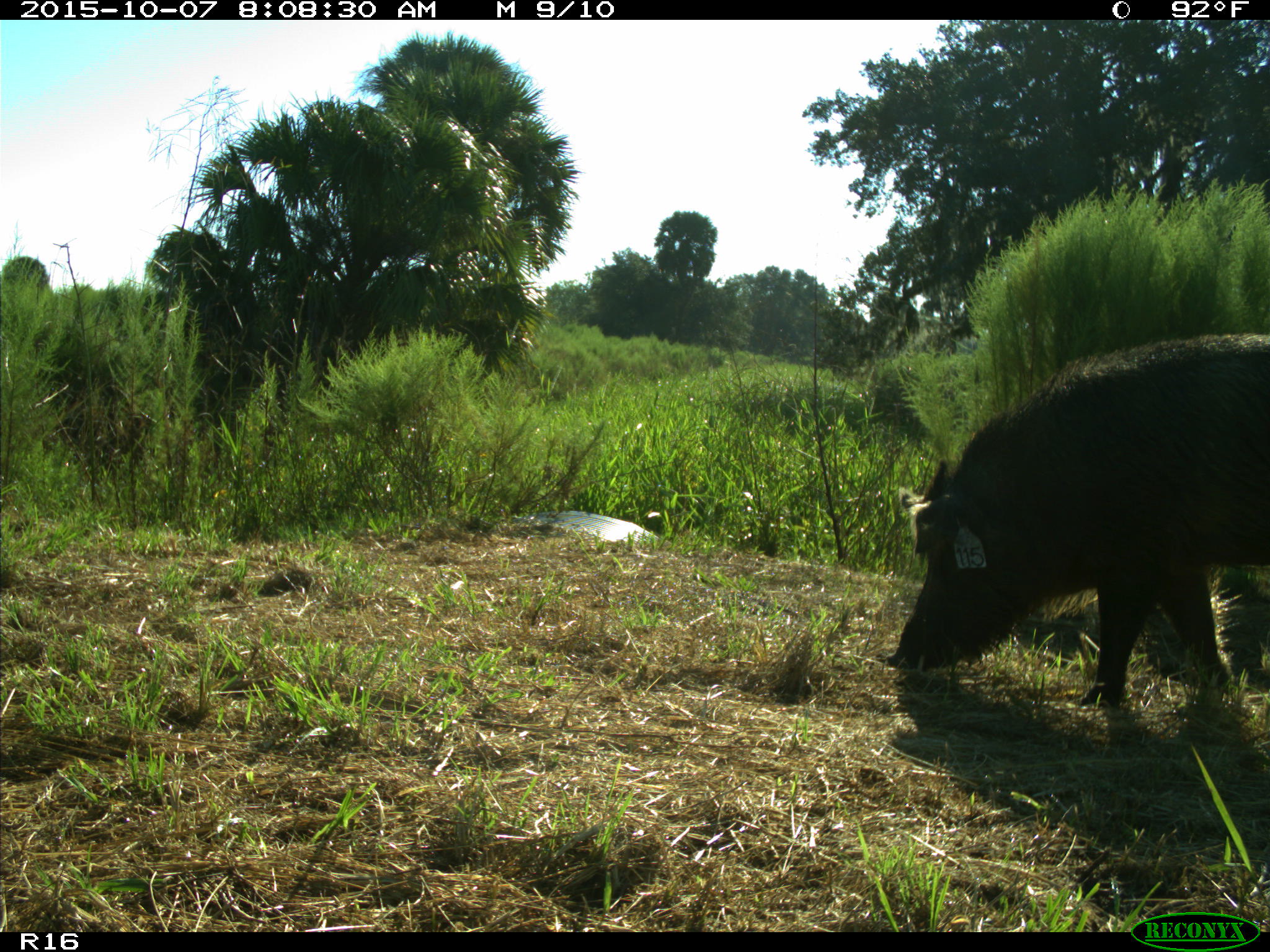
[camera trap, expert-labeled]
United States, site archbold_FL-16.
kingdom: Animalia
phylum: Chordata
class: Mammalia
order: Artiodactyla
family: Suidae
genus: Sus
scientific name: Sus scrofa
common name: wild boar